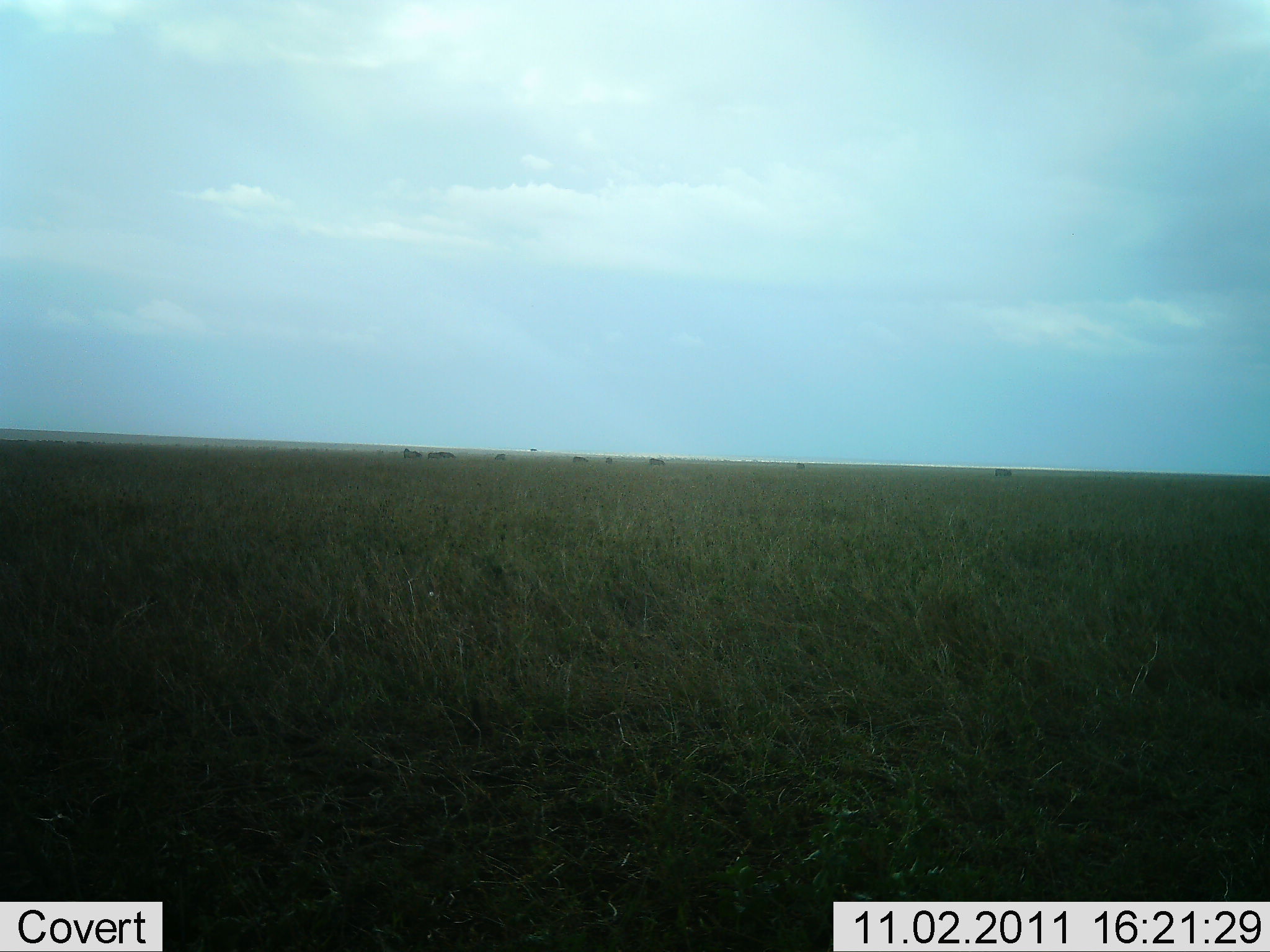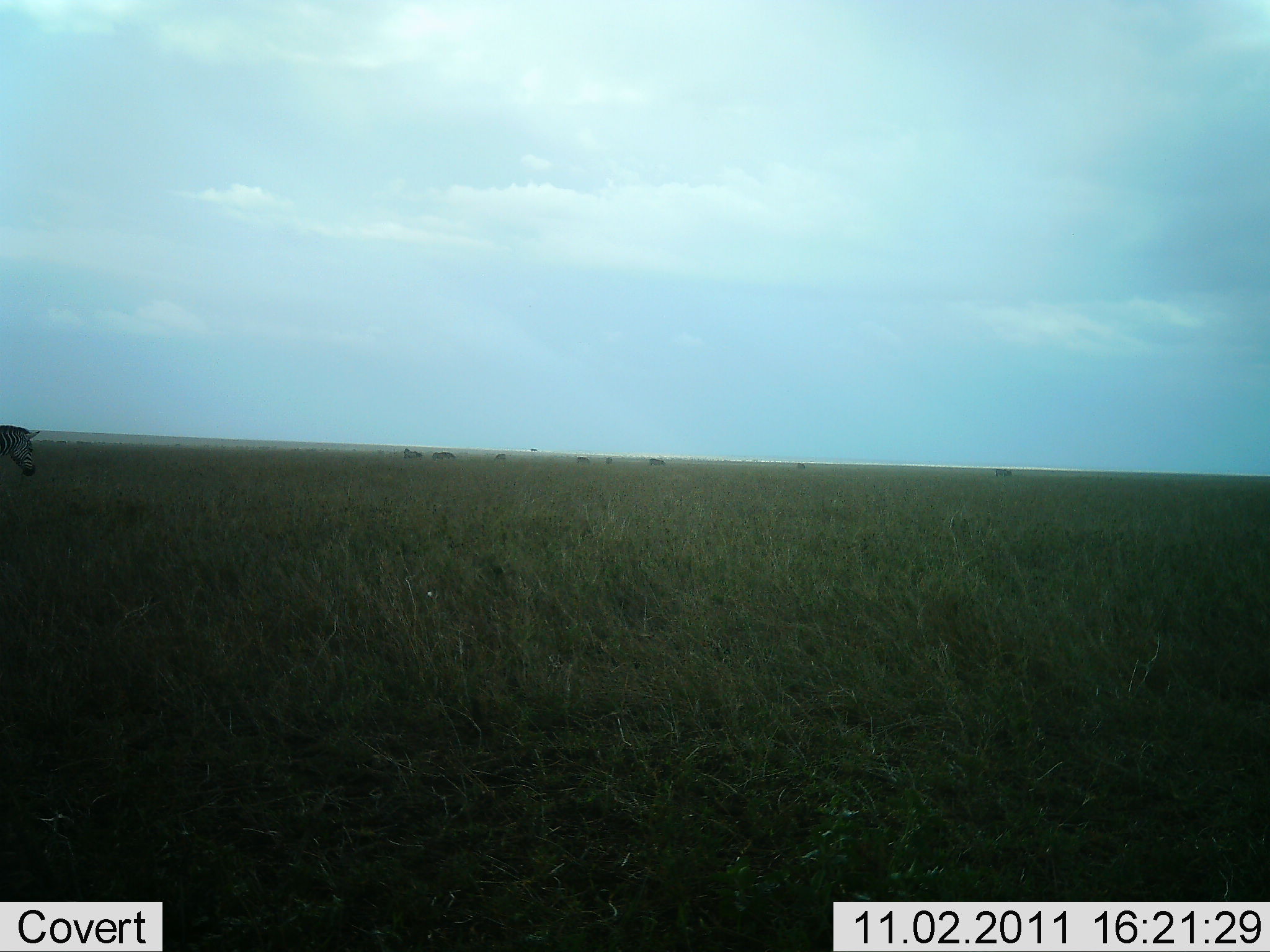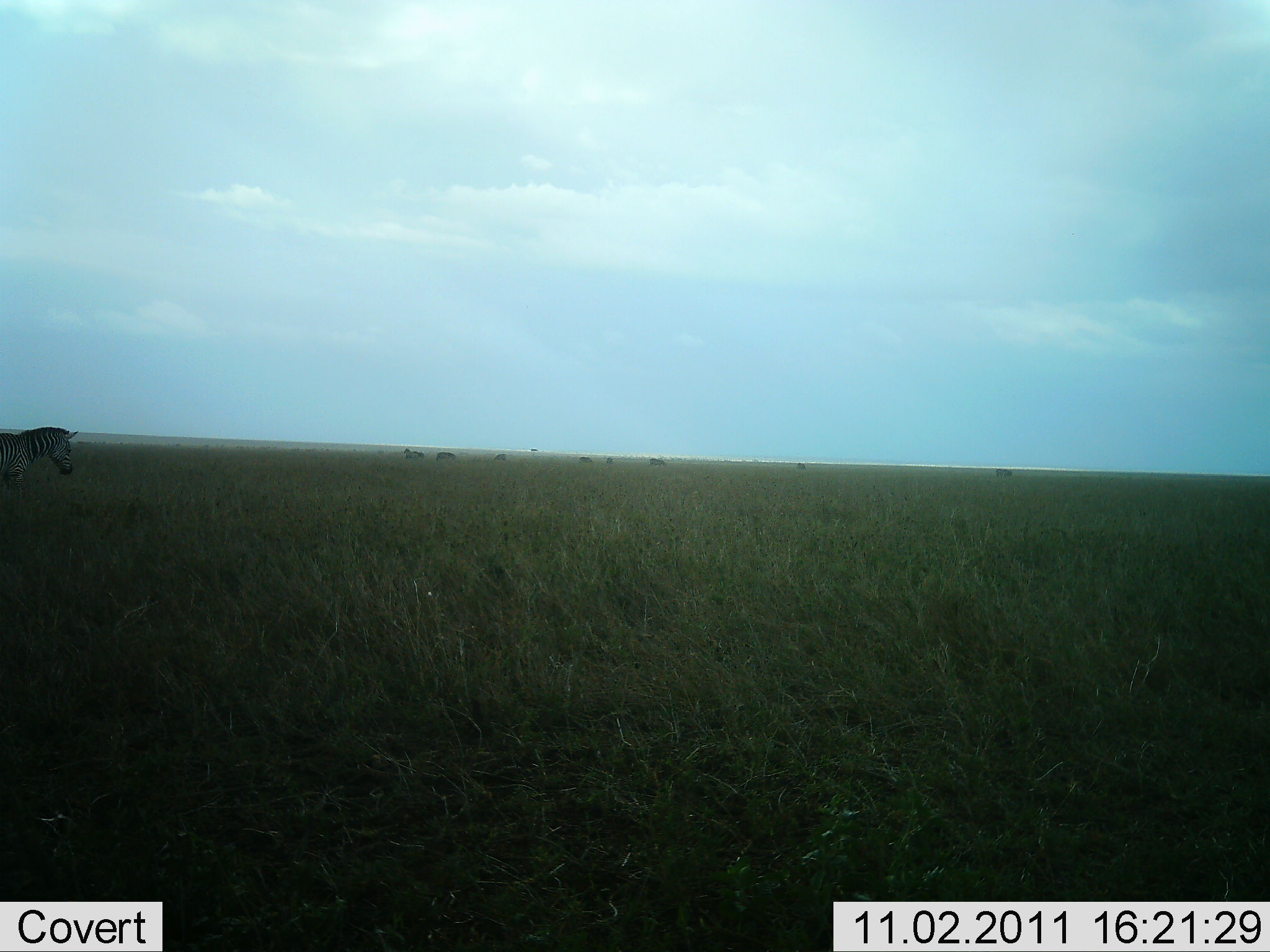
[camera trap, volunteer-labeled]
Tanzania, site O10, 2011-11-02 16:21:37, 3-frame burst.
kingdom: Animalia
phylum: Chordata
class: Mammalia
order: Perissodactyla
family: Equidae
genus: Equus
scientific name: Equus quagga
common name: plains zebra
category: zebra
Zebra (plains zebra) (Equus quagga), count 1. Behavior (volunteer vote fractions): standing 8%, resting 0%, moving 100%, interacting 0%. Young present (vote fraction): 0%. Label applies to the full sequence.